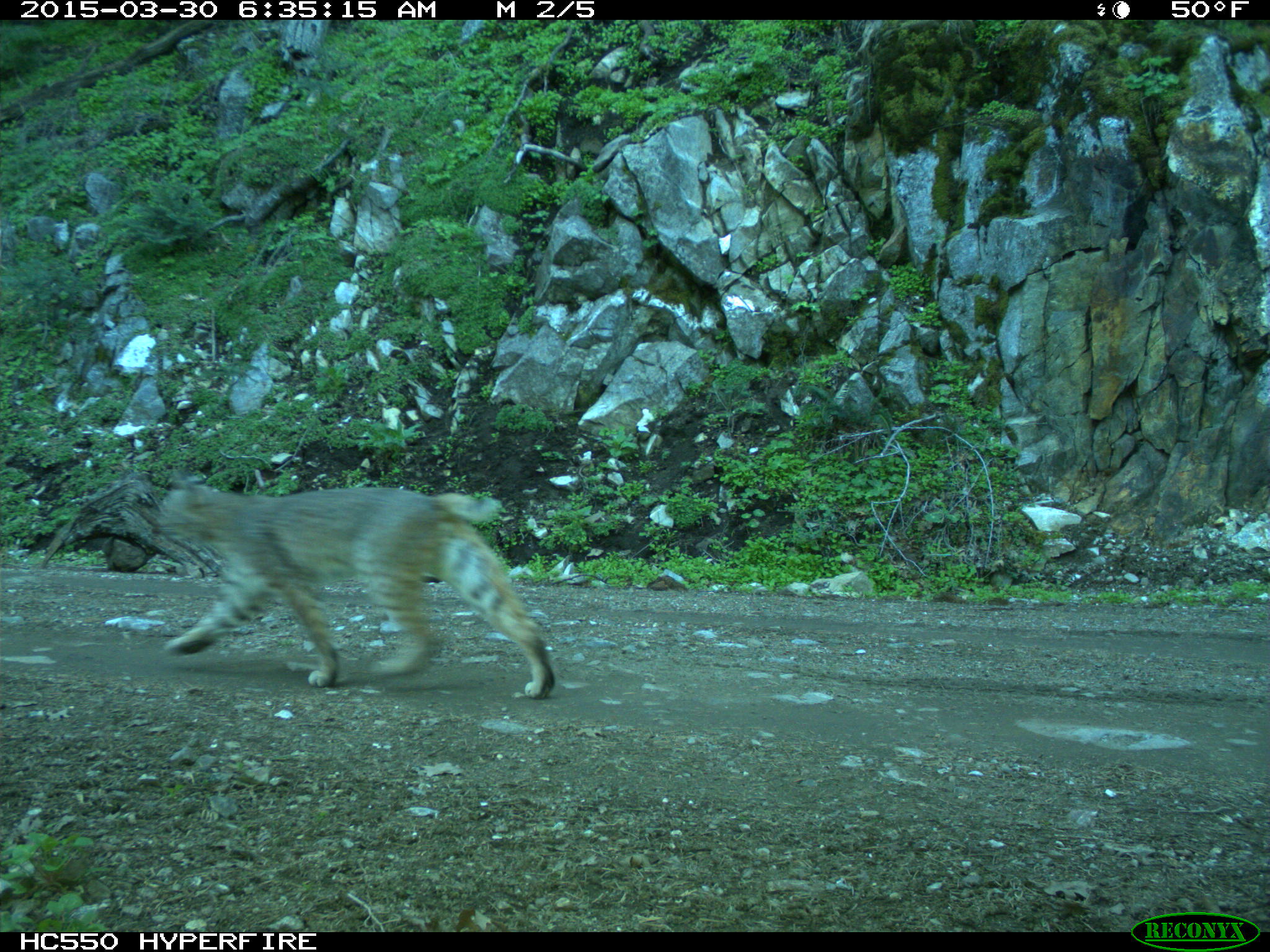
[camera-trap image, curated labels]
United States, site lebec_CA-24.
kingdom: Animalia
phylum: Chordata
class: Mammalia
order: Carnivora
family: Felidae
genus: Lynx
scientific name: Lynx rufus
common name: bobcat